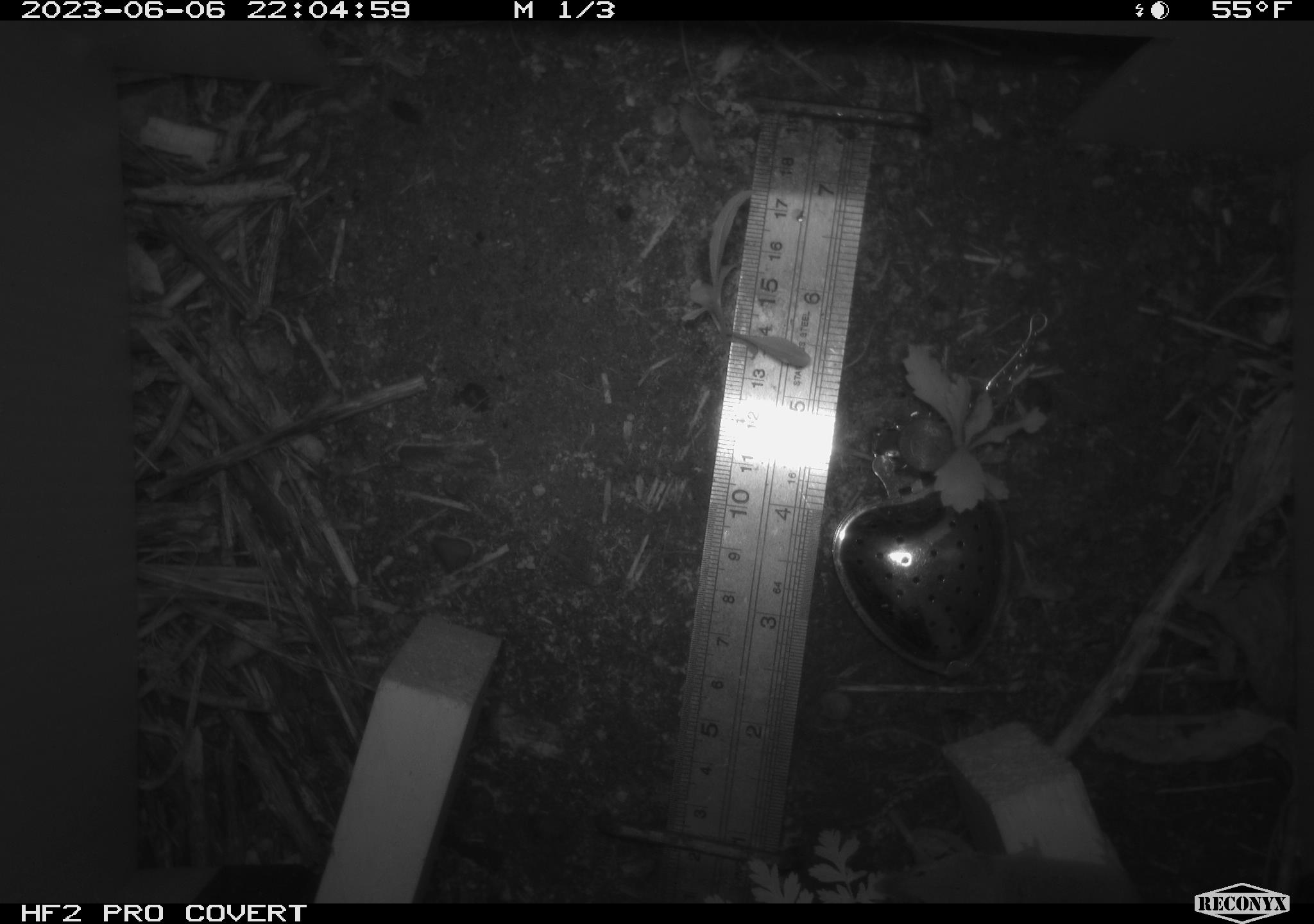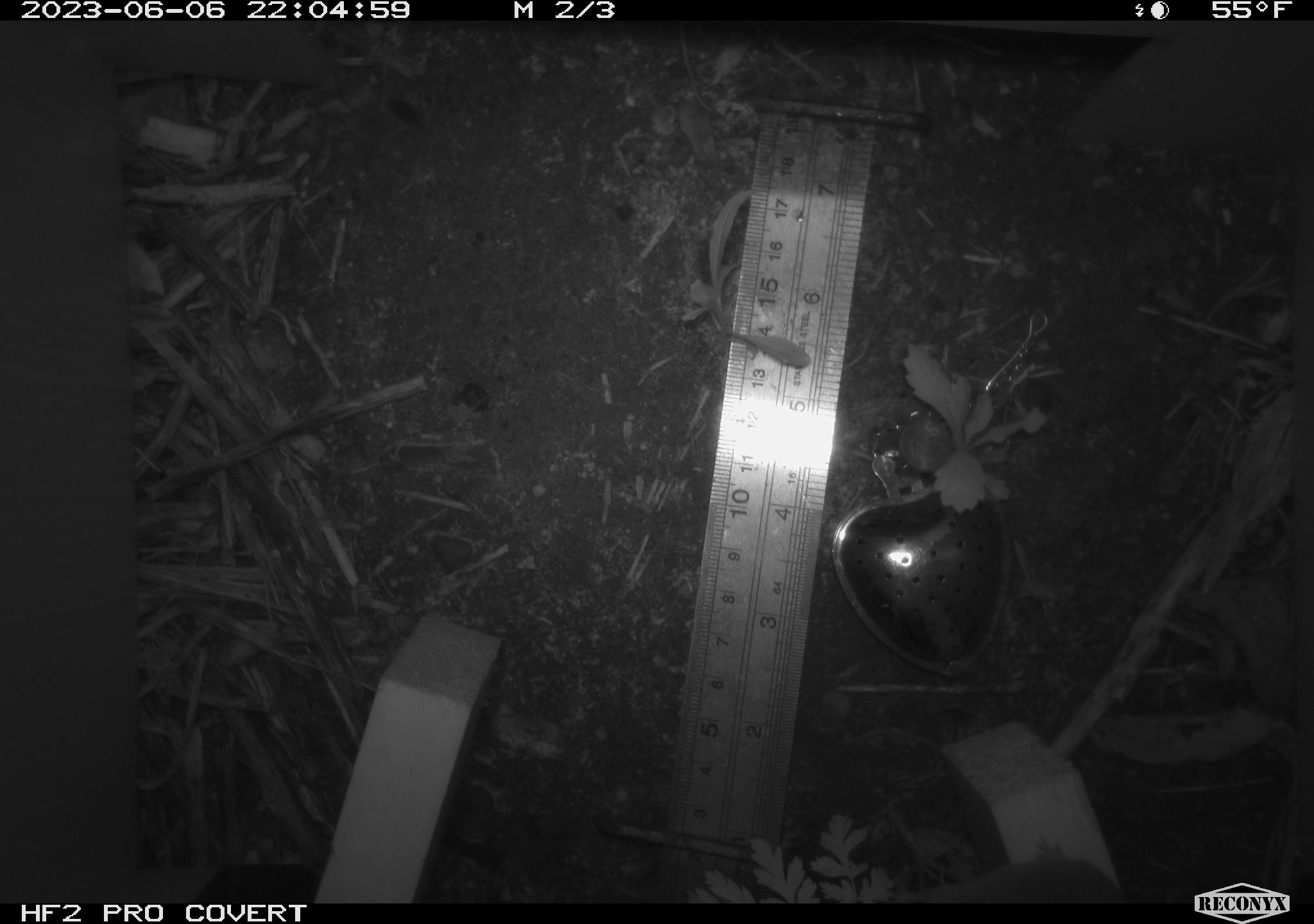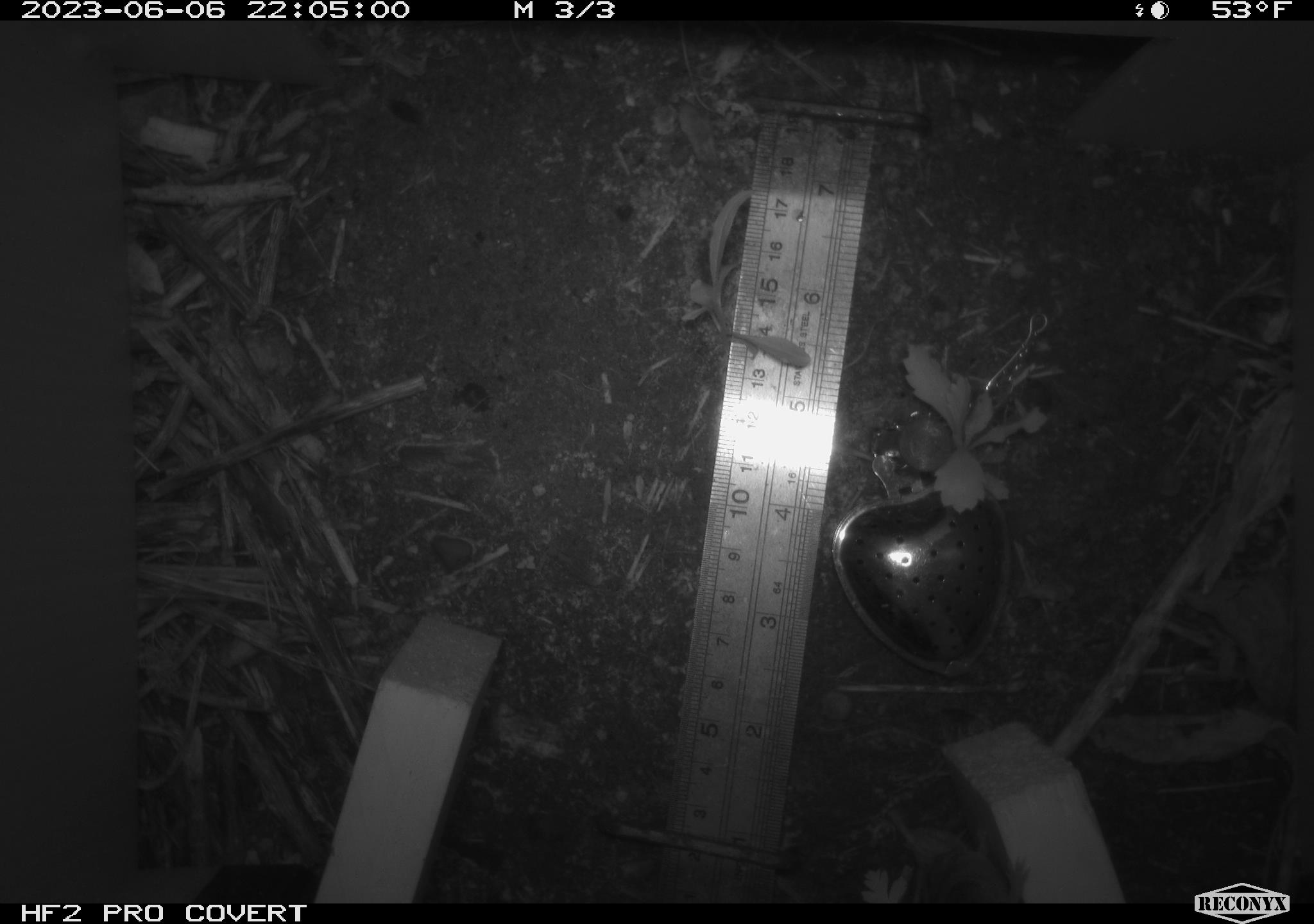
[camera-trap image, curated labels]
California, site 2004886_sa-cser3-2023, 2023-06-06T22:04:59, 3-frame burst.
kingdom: Animalia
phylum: Chordata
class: Mammalia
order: Eulipotyphla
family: Soricidae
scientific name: Soricidae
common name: shrews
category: soricidae family